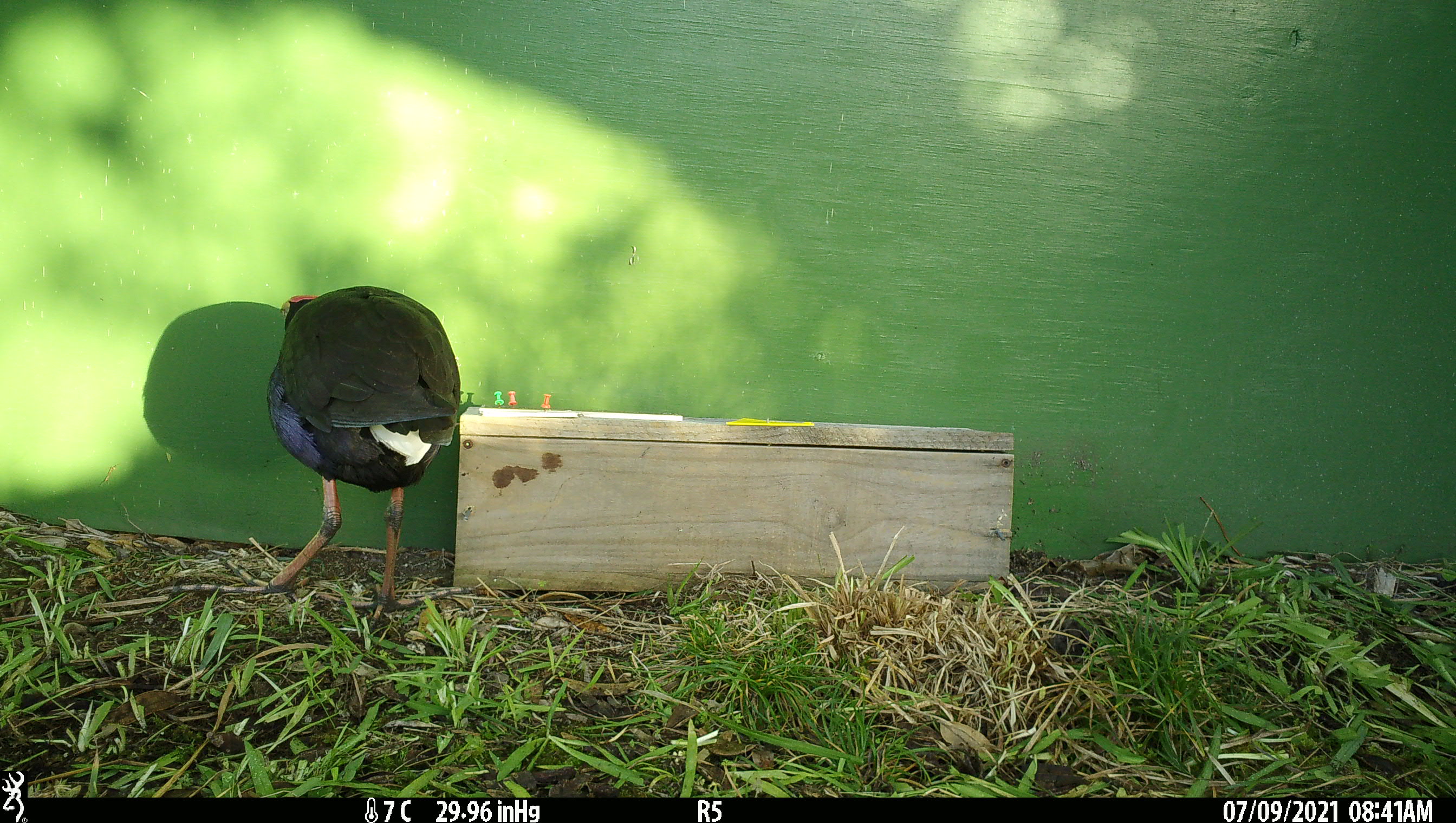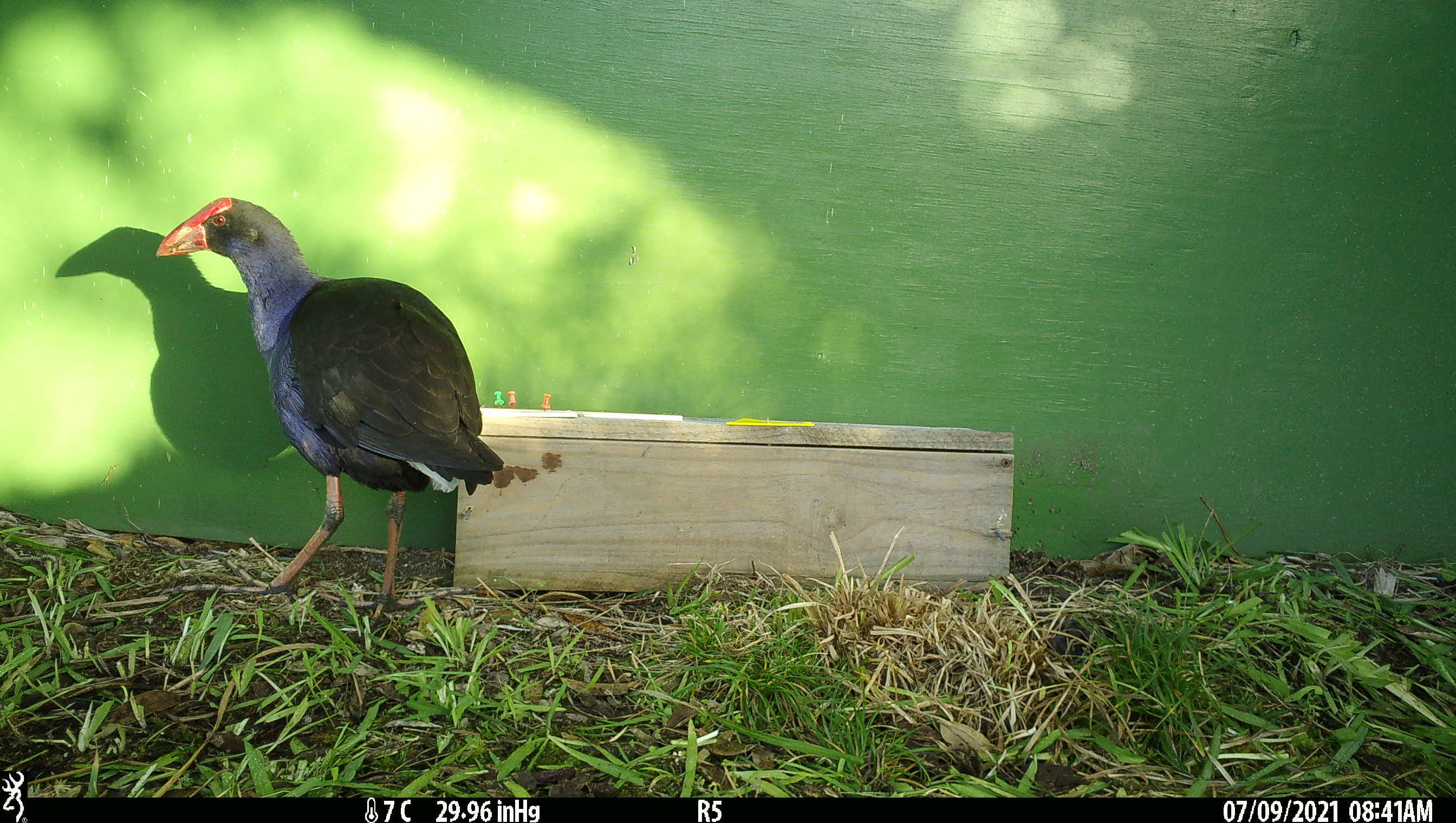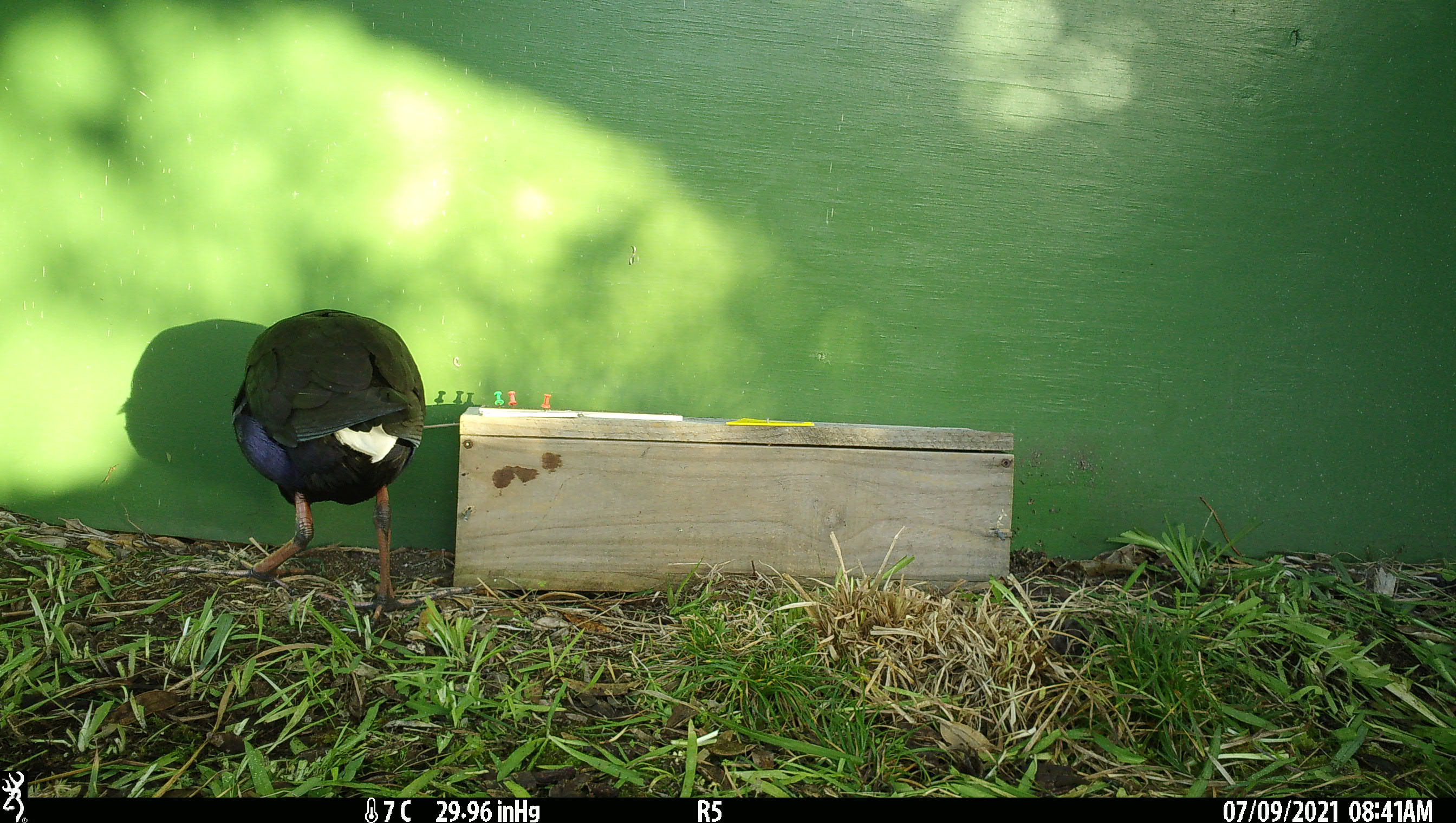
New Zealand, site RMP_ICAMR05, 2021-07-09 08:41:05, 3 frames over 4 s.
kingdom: Animalia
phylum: Chordata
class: Aves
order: Gruiformes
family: Rallidae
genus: Porphyrio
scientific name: Porphyrio melanotus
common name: australasian swamphen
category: pukeko